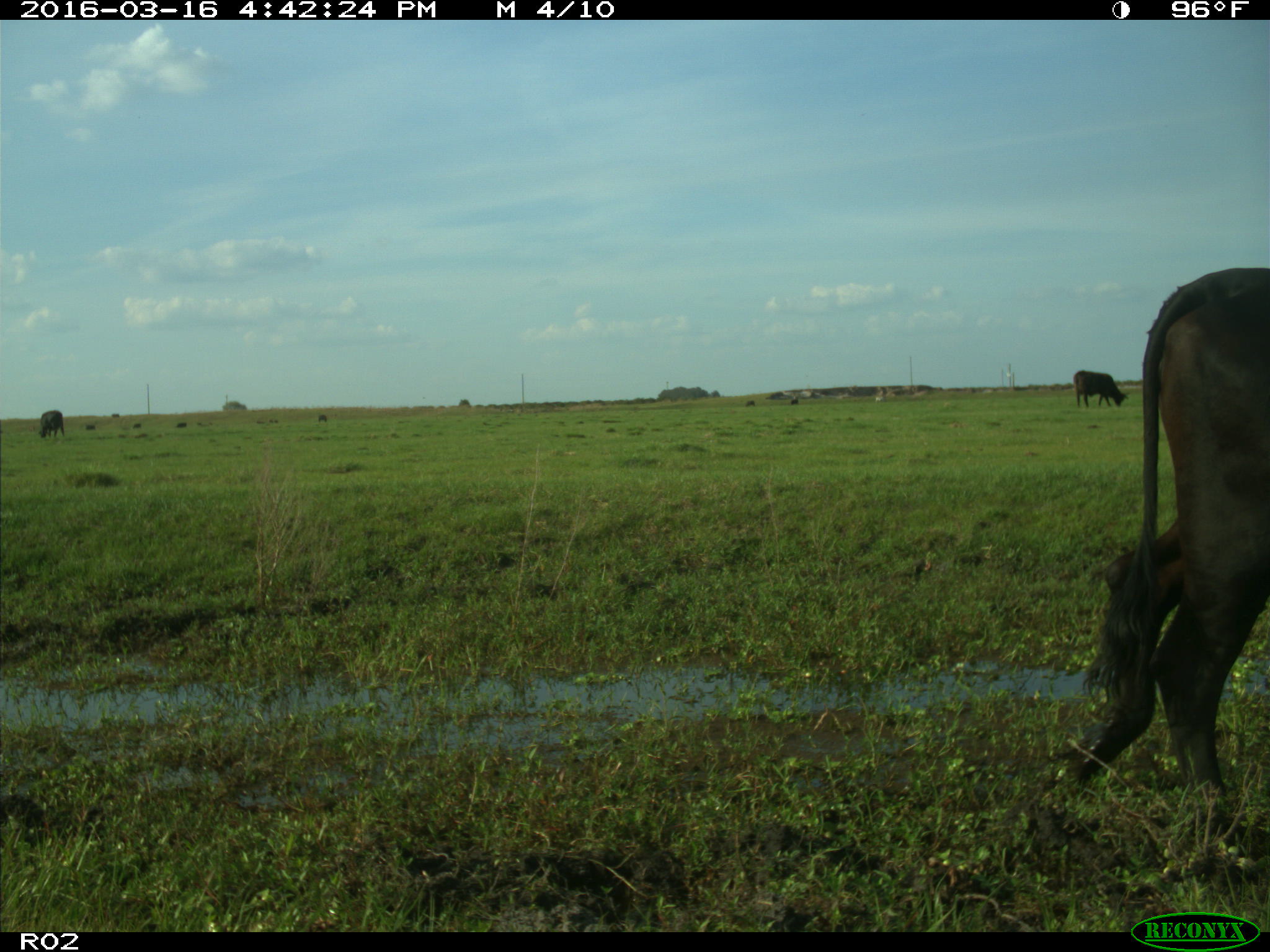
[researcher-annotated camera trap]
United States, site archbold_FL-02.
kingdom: Animalia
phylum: Chordata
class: Mammalia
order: Artiodactyla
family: Bovidae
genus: Bos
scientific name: Bos taurus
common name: domestic cow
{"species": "Bos taurus (domestic cow)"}